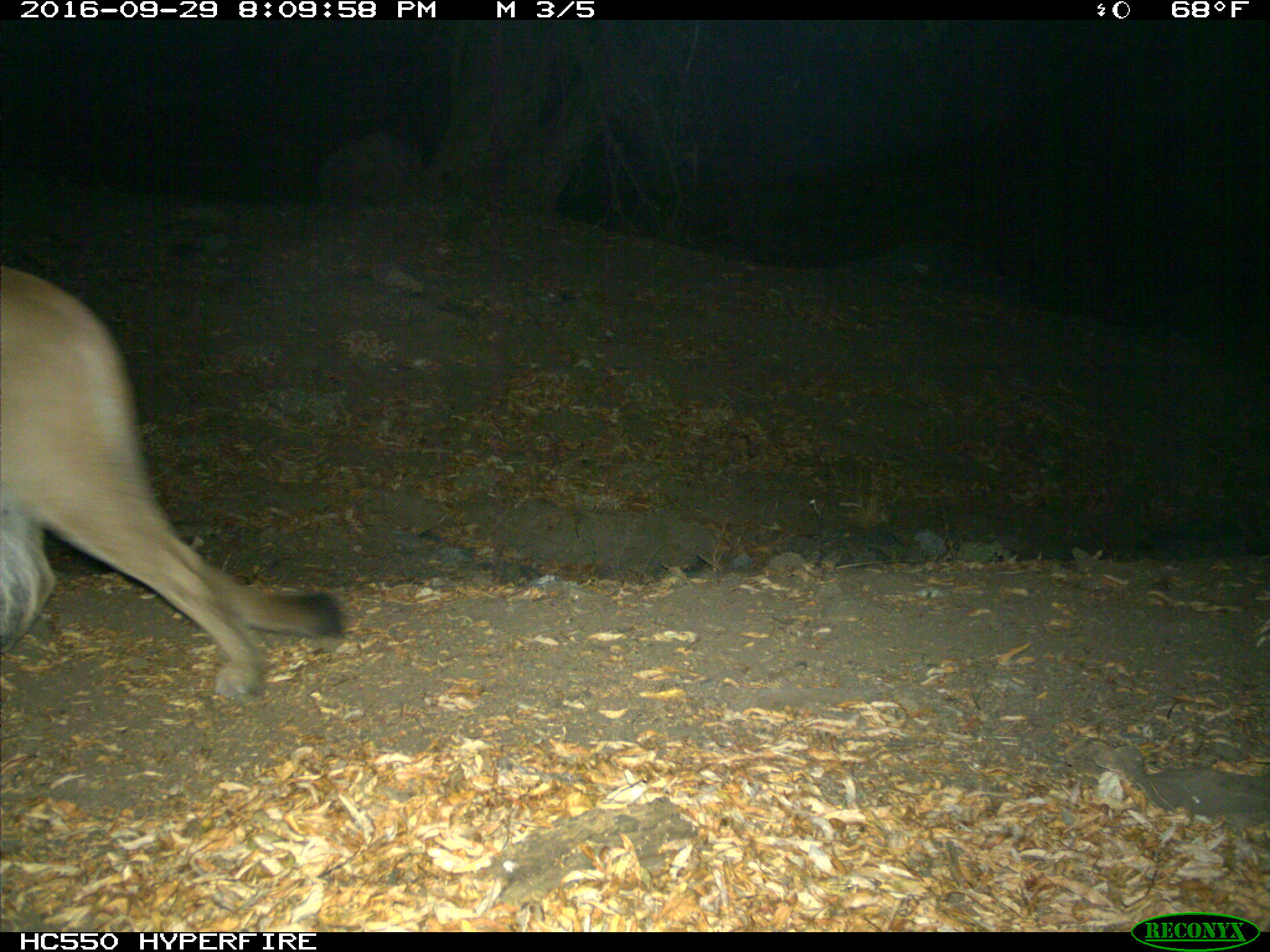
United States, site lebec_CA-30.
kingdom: Animalia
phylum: Chordata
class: Mammalia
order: Carnivora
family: Felidae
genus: Puma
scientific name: Puma concolor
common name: mountain lion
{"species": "Puma concolor (mountain lion)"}